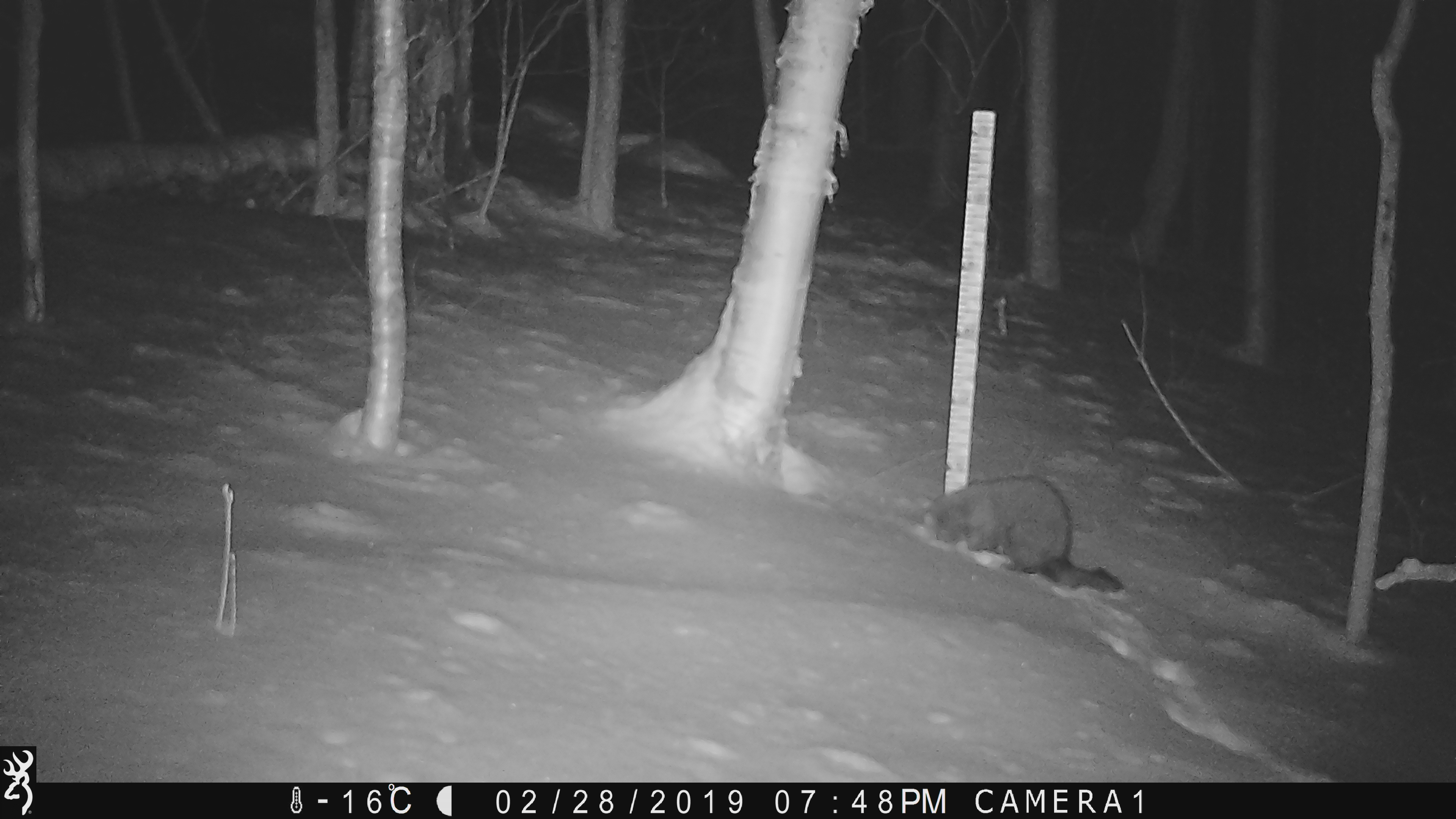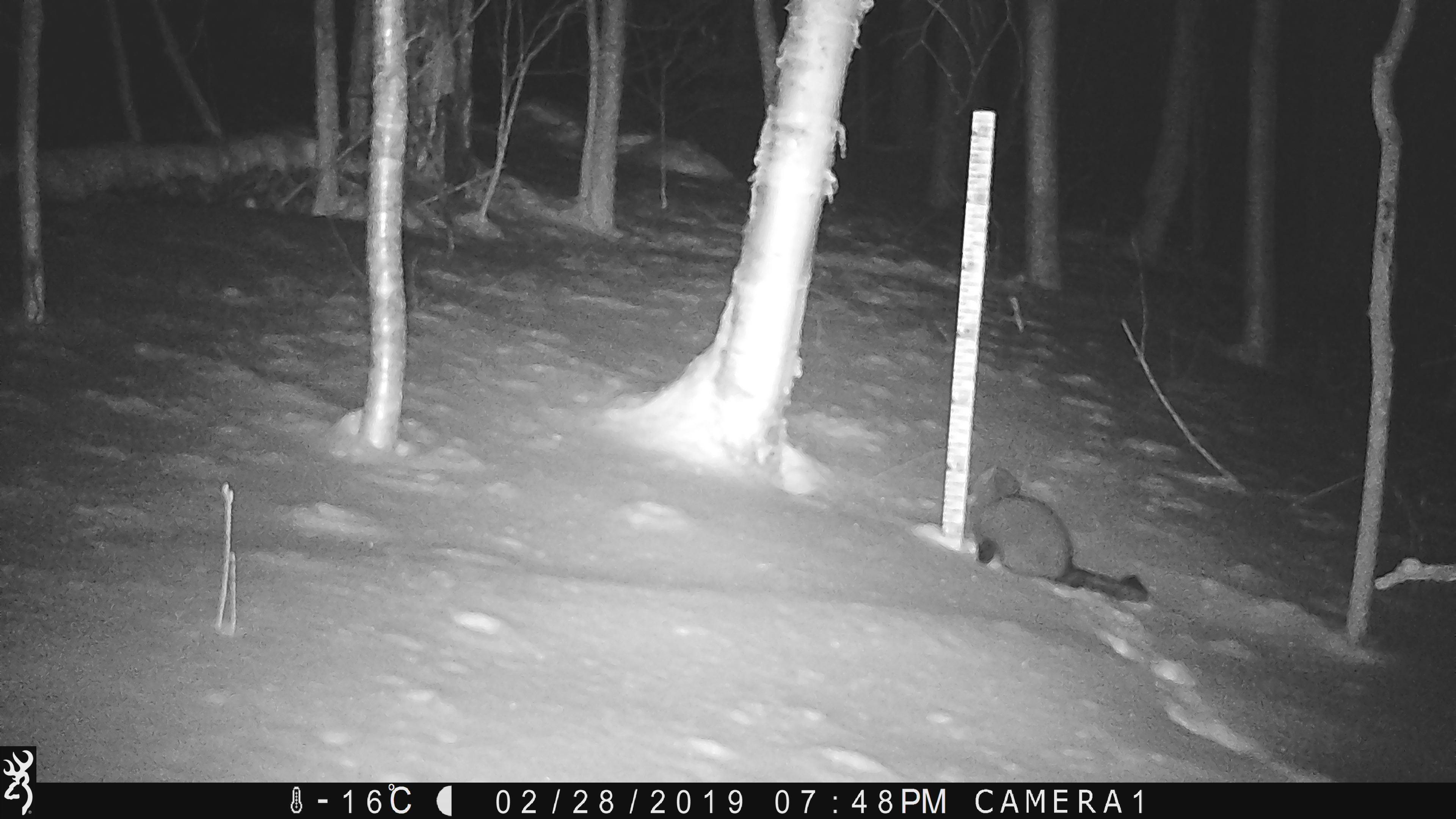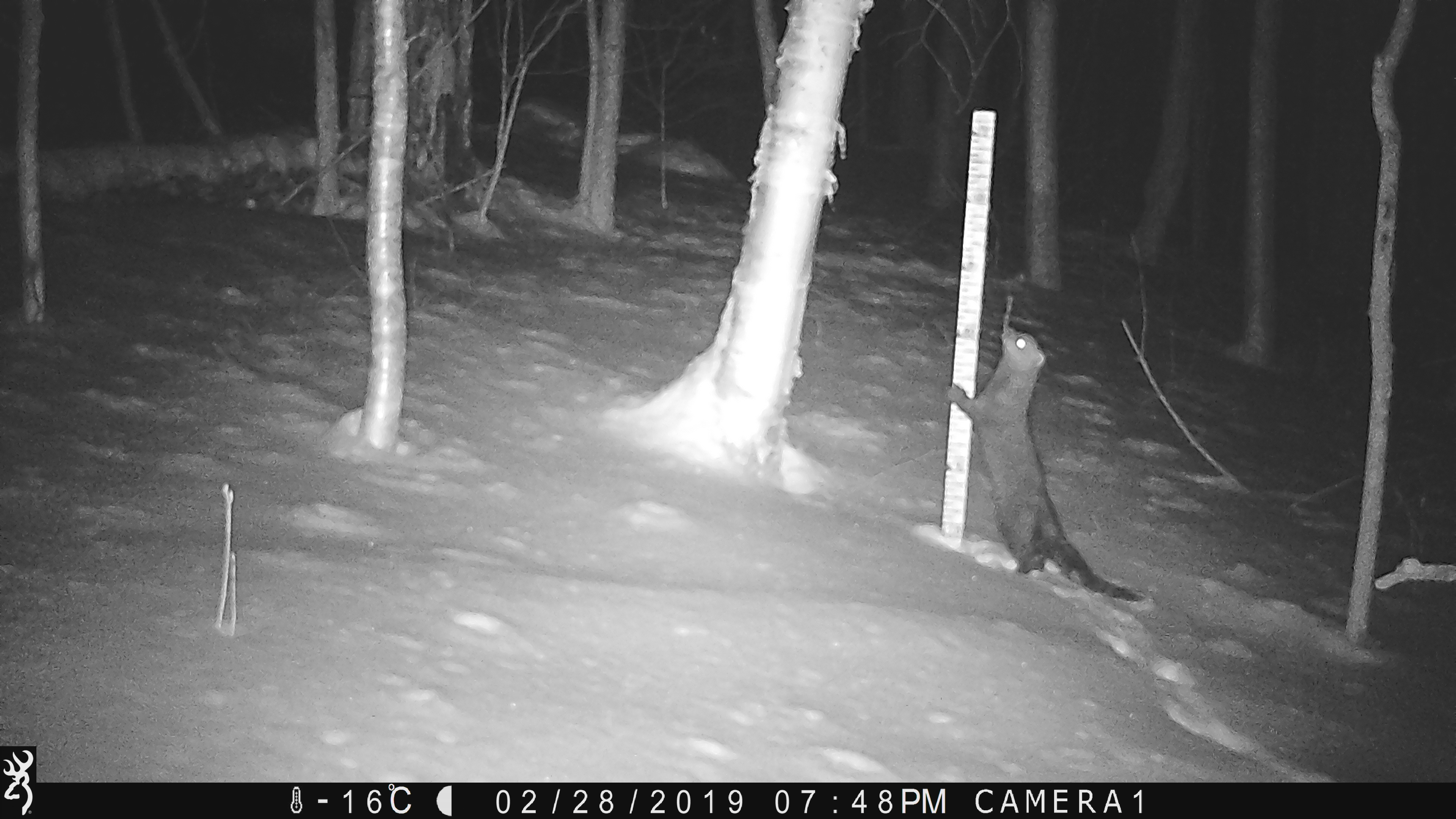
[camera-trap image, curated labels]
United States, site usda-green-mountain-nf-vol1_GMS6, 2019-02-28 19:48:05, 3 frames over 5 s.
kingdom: Animalia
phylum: Chordata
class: Mammalia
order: Carnivora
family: Mustelidae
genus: Pekania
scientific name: Pekania pennanti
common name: fisher